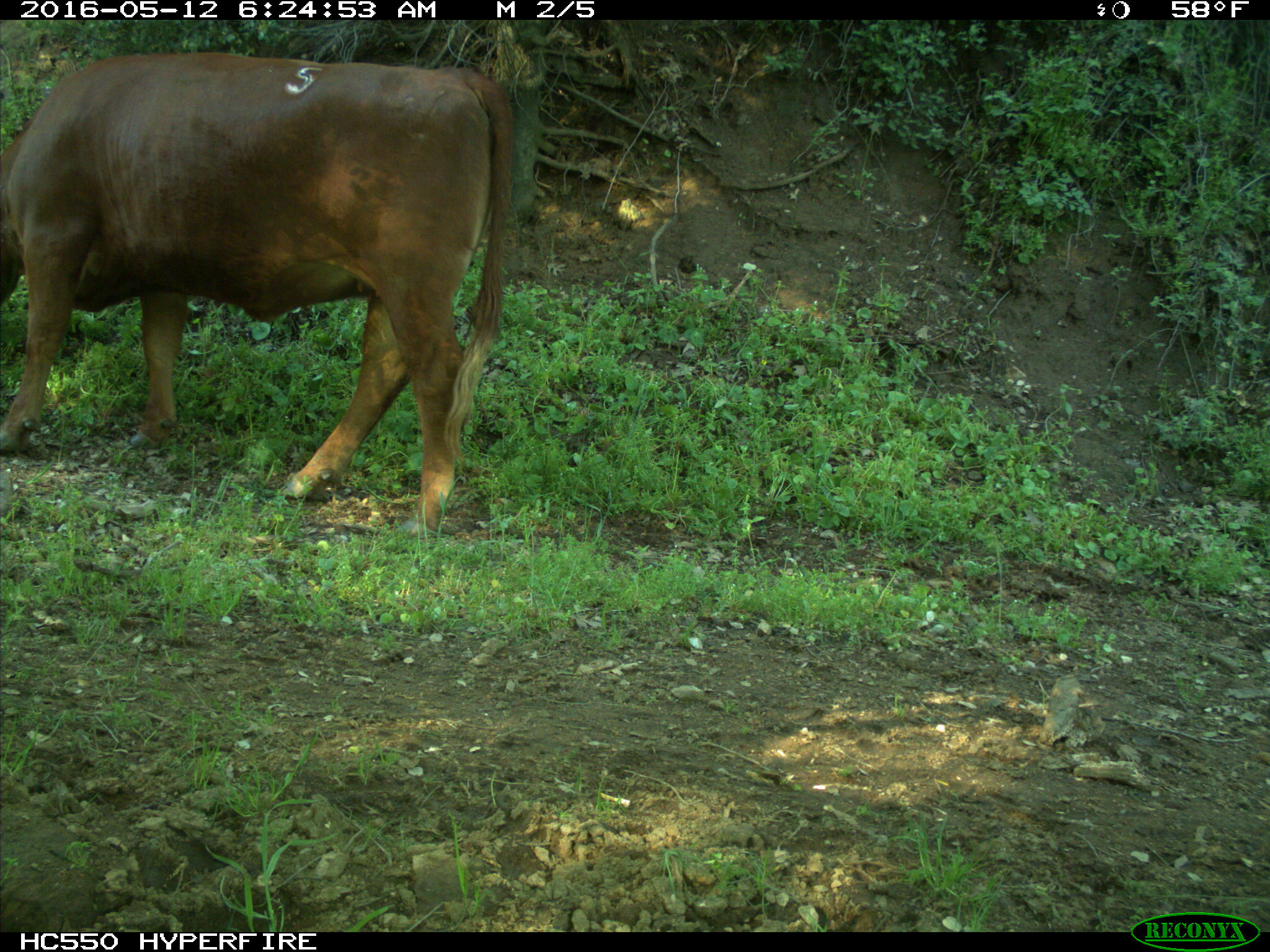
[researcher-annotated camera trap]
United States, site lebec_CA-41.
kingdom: Animalia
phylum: Chordata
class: Mammalia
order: Artiodactyla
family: Bovidae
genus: Bos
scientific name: Bos taurus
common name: domestic cow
Bos taurus (domestic cow).